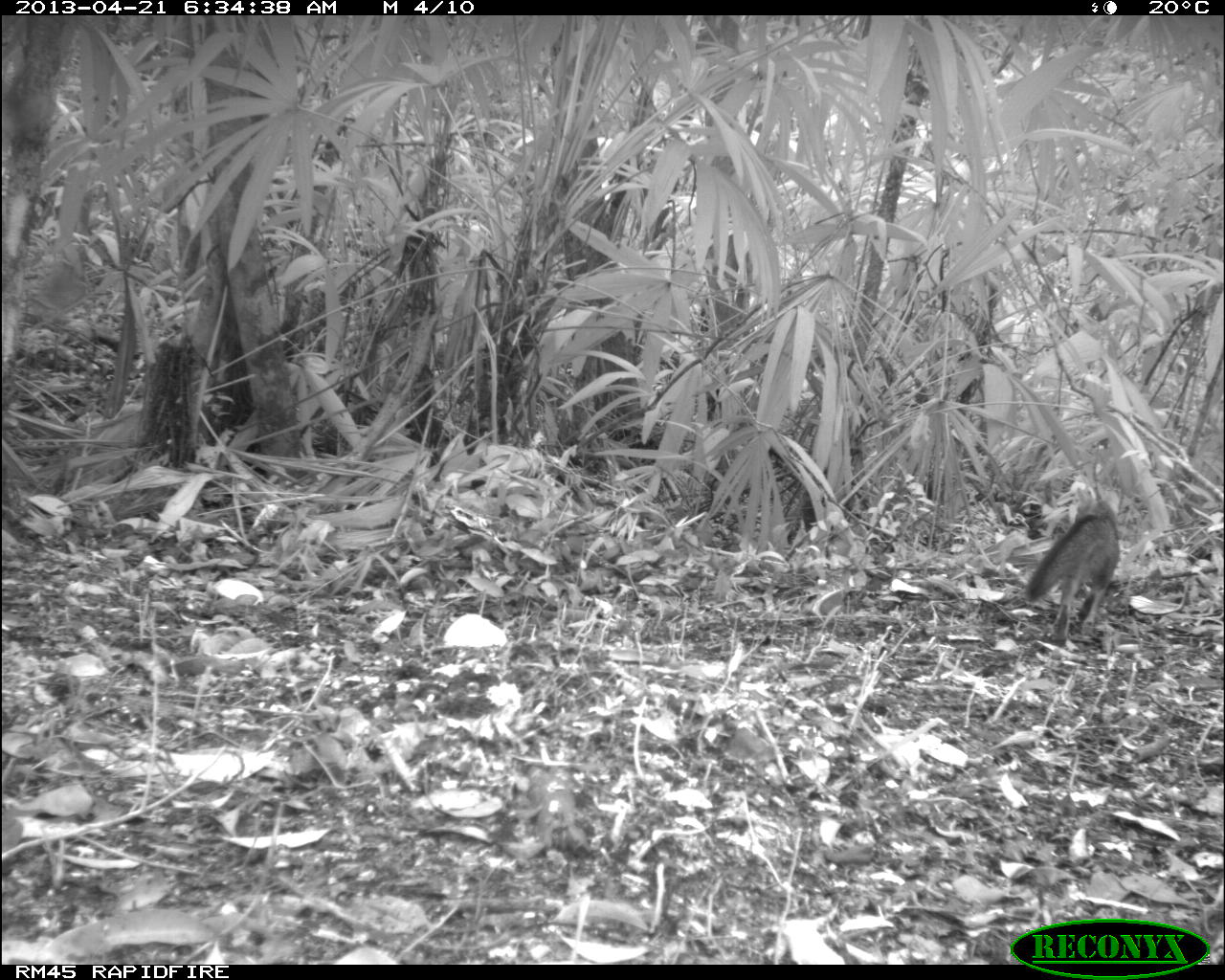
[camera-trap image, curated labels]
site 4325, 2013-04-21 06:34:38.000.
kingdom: Animalia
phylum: Chordata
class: Mammalia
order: Carnivora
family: Canidae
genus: Urocyon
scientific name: Urocyon cinereoargenteus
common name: gray fox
Urocyon cinereoargenteus (gray fox), count 1.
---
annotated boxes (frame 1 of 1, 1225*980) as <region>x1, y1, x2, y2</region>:
urocyon cinereoargenteus: <region>1024, 485, 1122, 644</region>